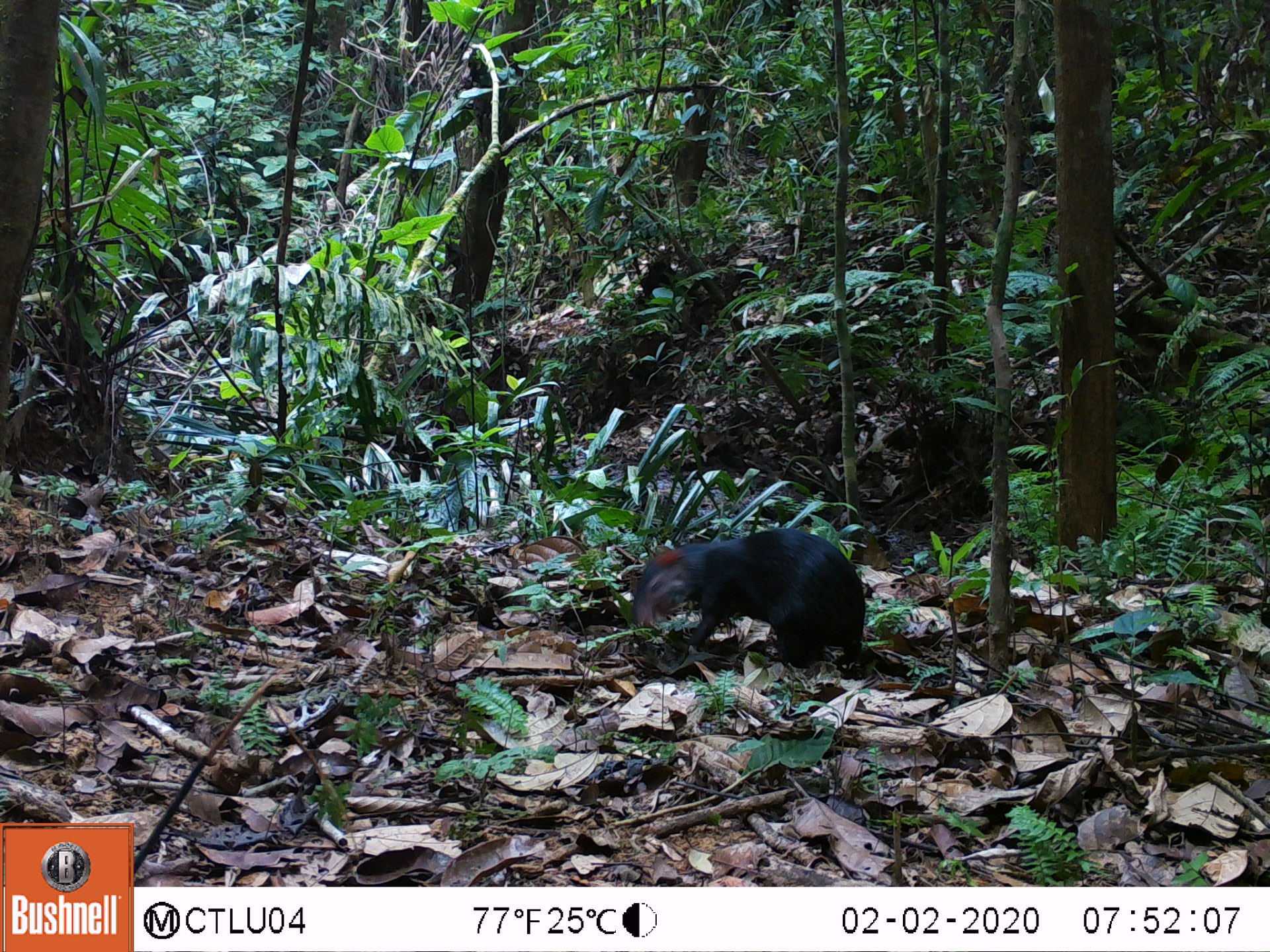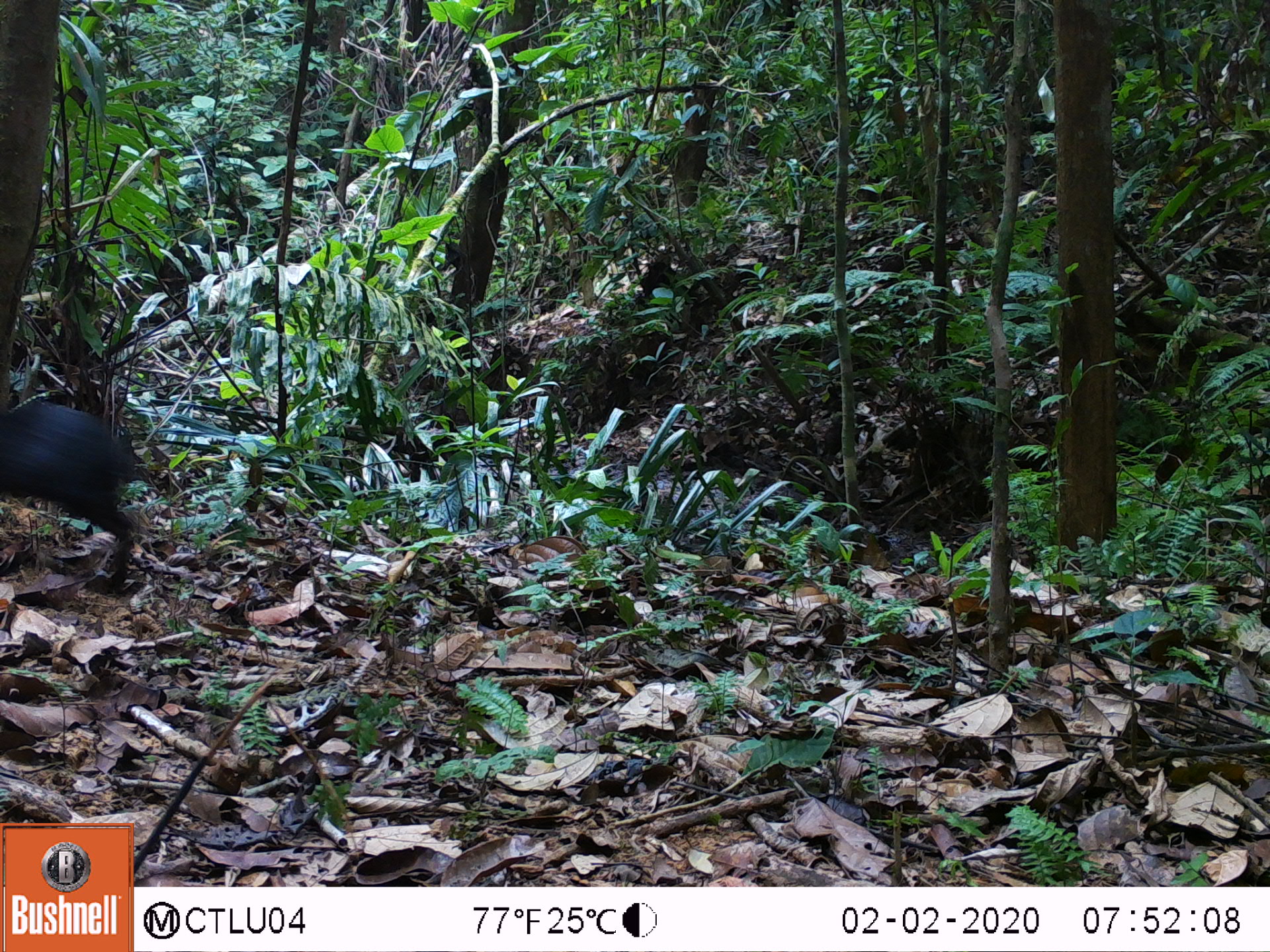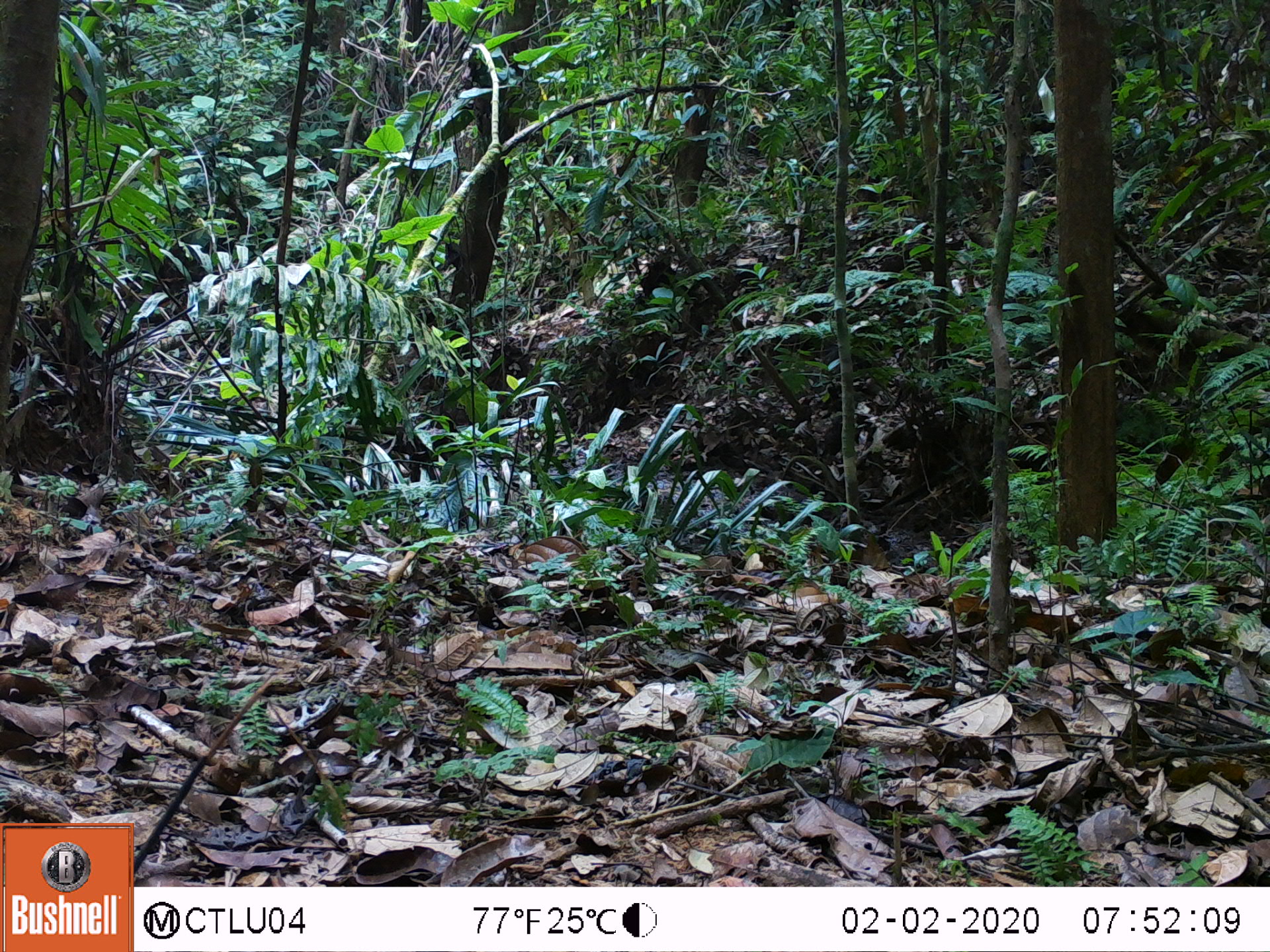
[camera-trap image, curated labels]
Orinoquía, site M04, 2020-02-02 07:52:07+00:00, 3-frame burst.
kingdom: Animalia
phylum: Chordata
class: Mammalia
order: Rodentia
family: Dasyproctidae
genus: Dasyprocta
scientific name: Dasyprocta fuliginosa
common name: black agouti